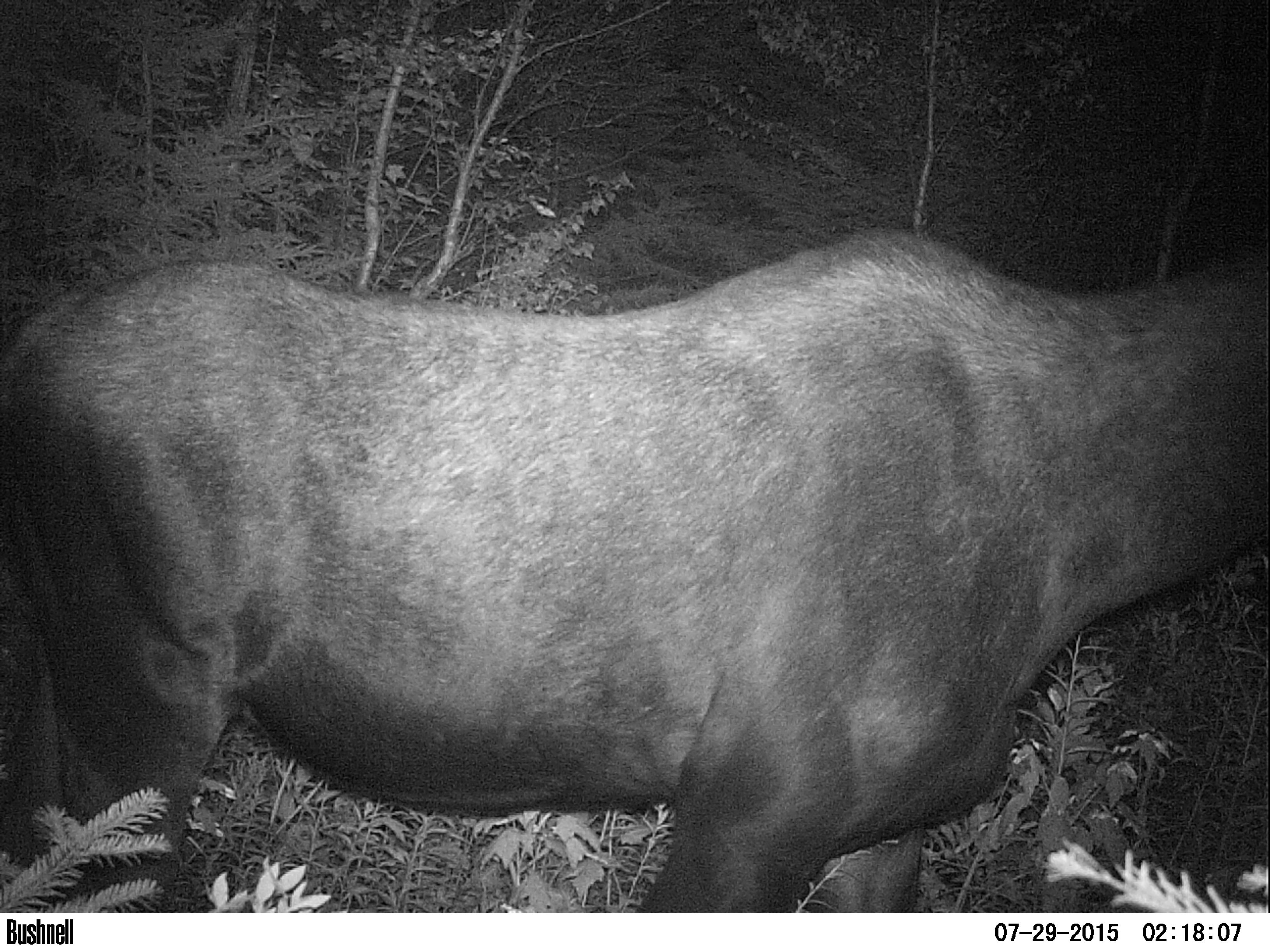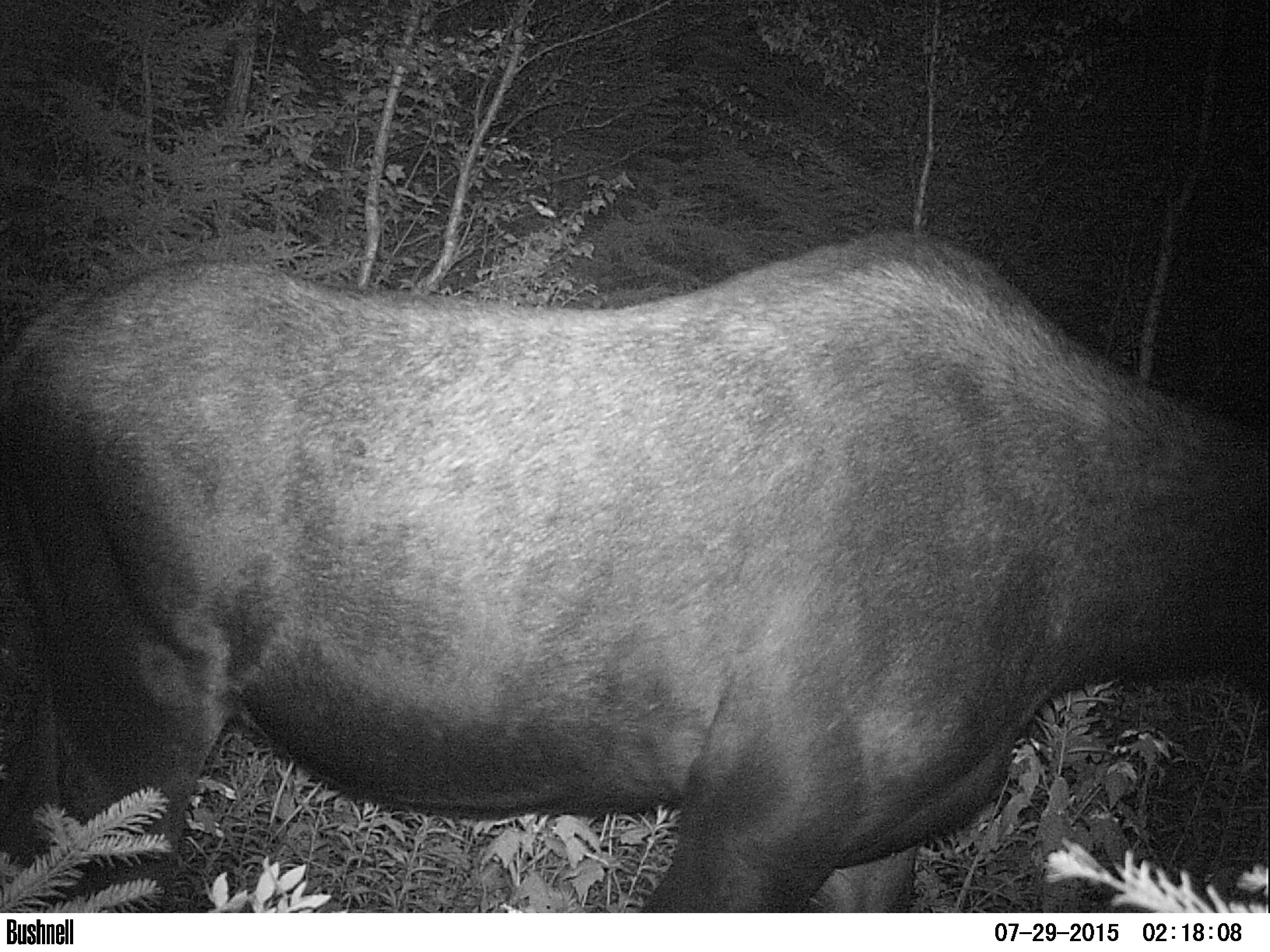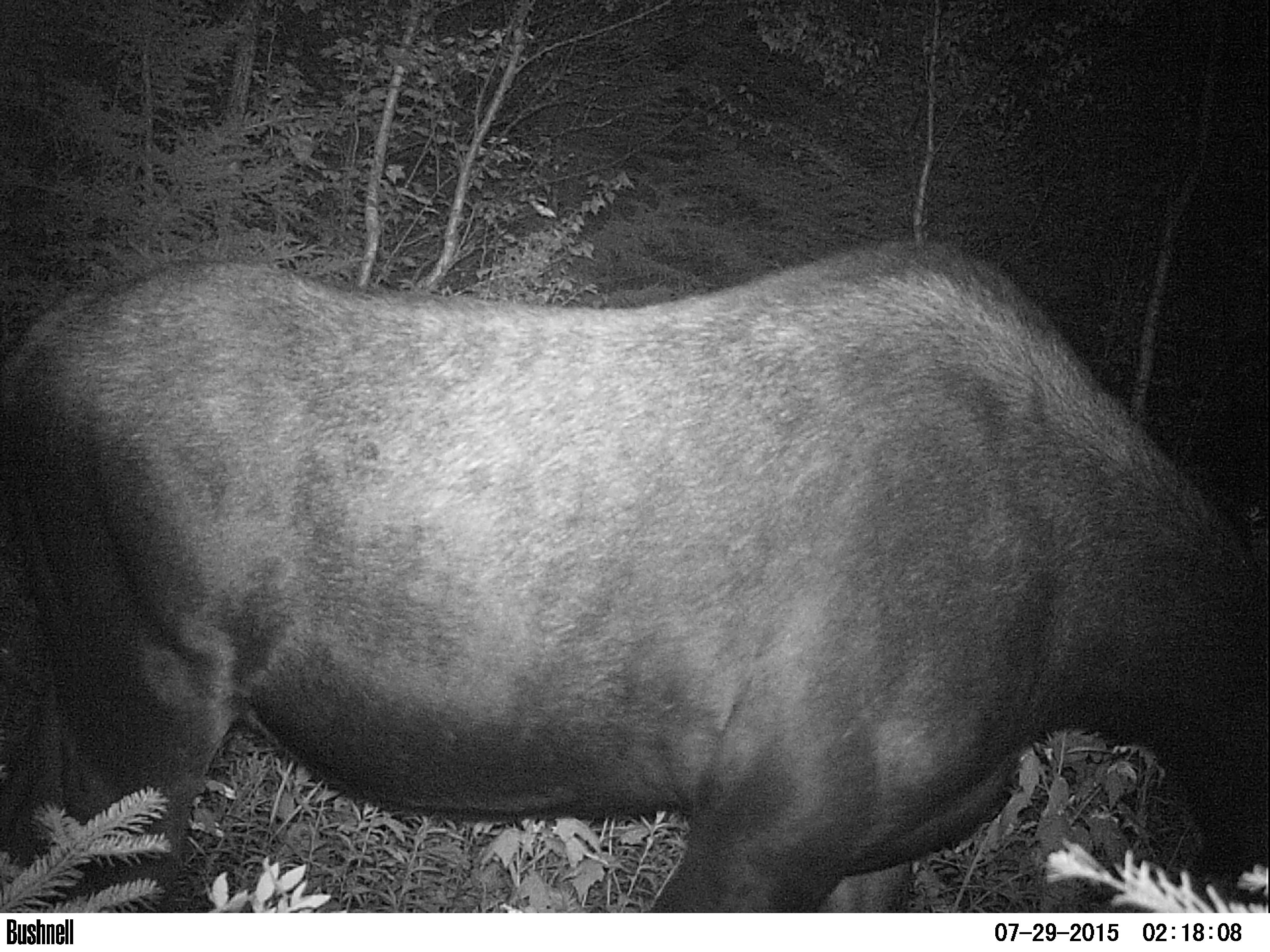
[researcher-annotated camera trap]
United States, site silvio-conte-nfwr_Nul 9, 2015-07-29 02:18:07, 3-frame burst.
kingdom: Animalia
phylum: Chordata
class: Mammalia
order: Artiodactyla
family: Cervidae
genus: Alces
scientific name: Alces alces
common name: moose